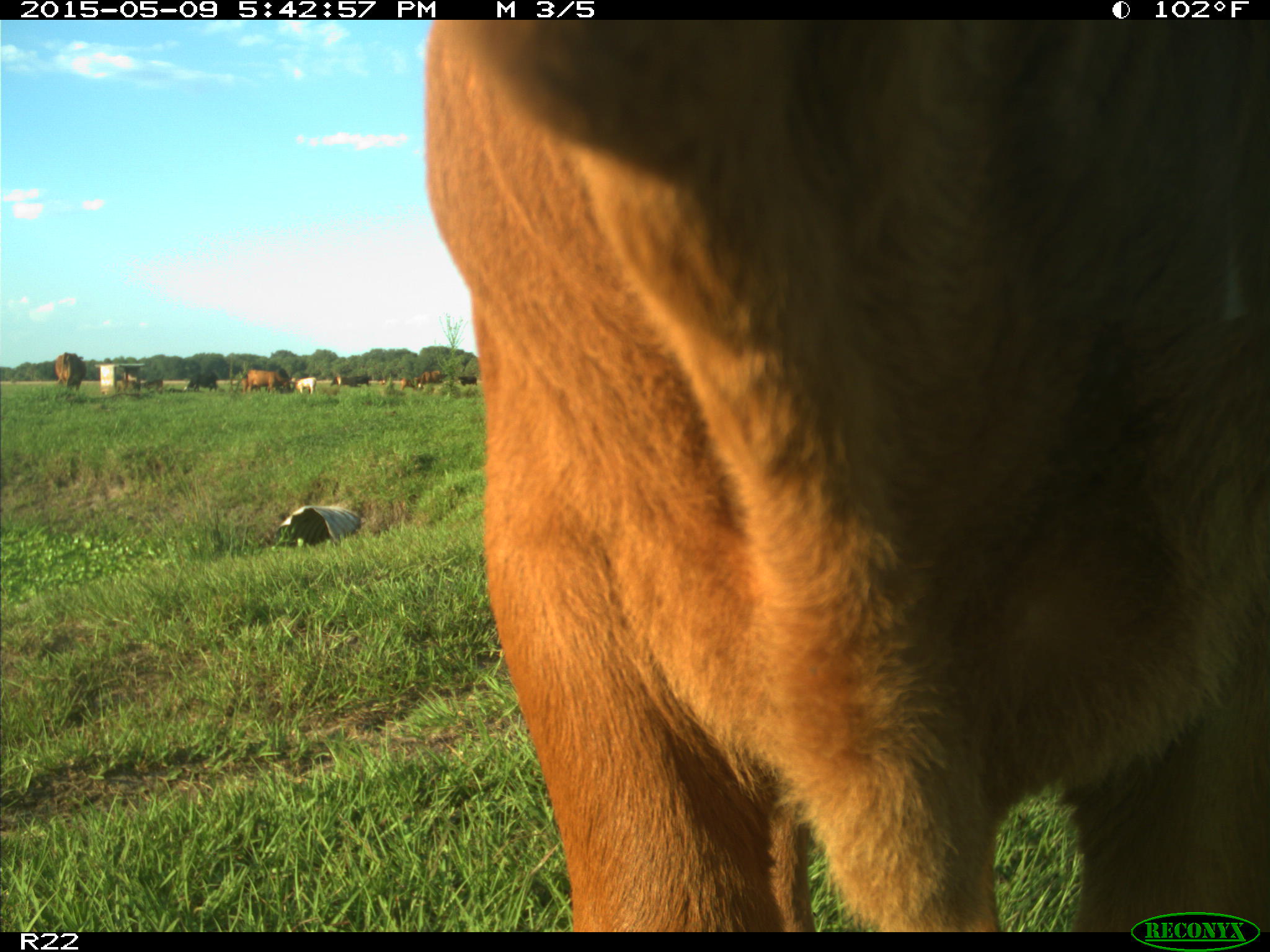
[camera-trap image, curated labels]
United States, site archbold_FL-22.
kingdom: Animalia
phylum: Chordata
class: Mammalia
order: Artiodactyla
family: Bovidae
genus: Bos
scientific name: Bos taurus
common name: domestic cow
Bos taurus (domestic cow).